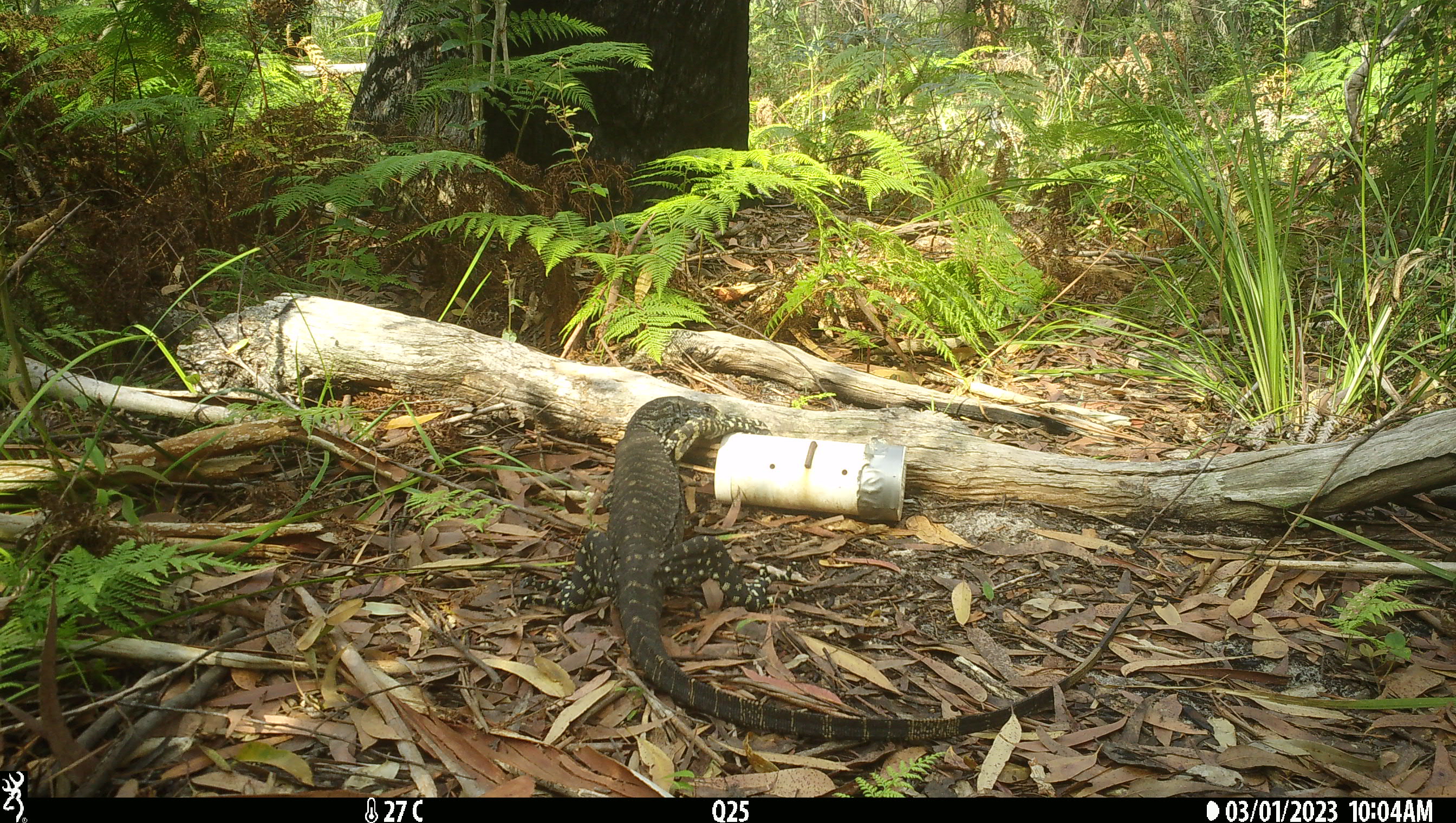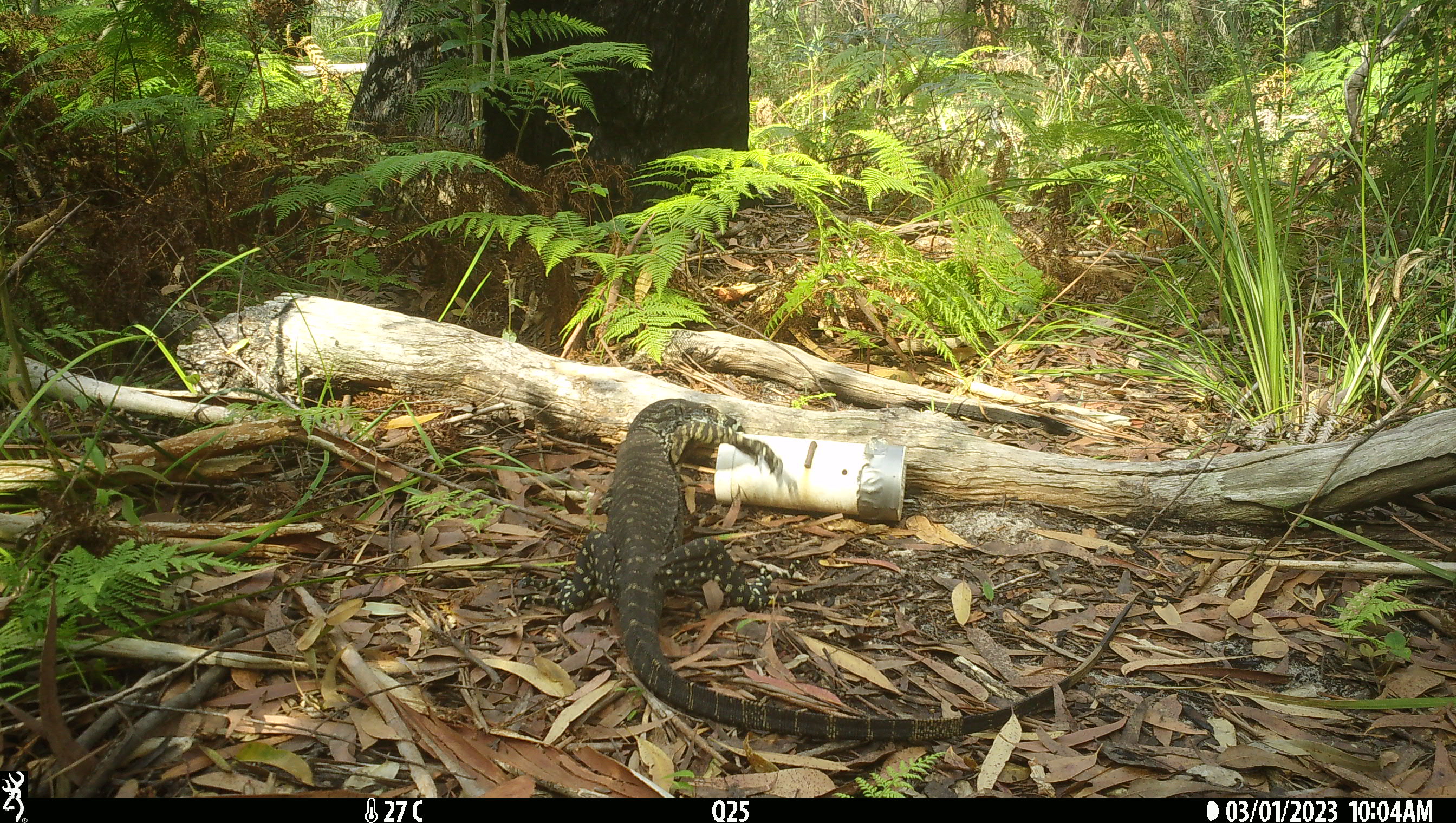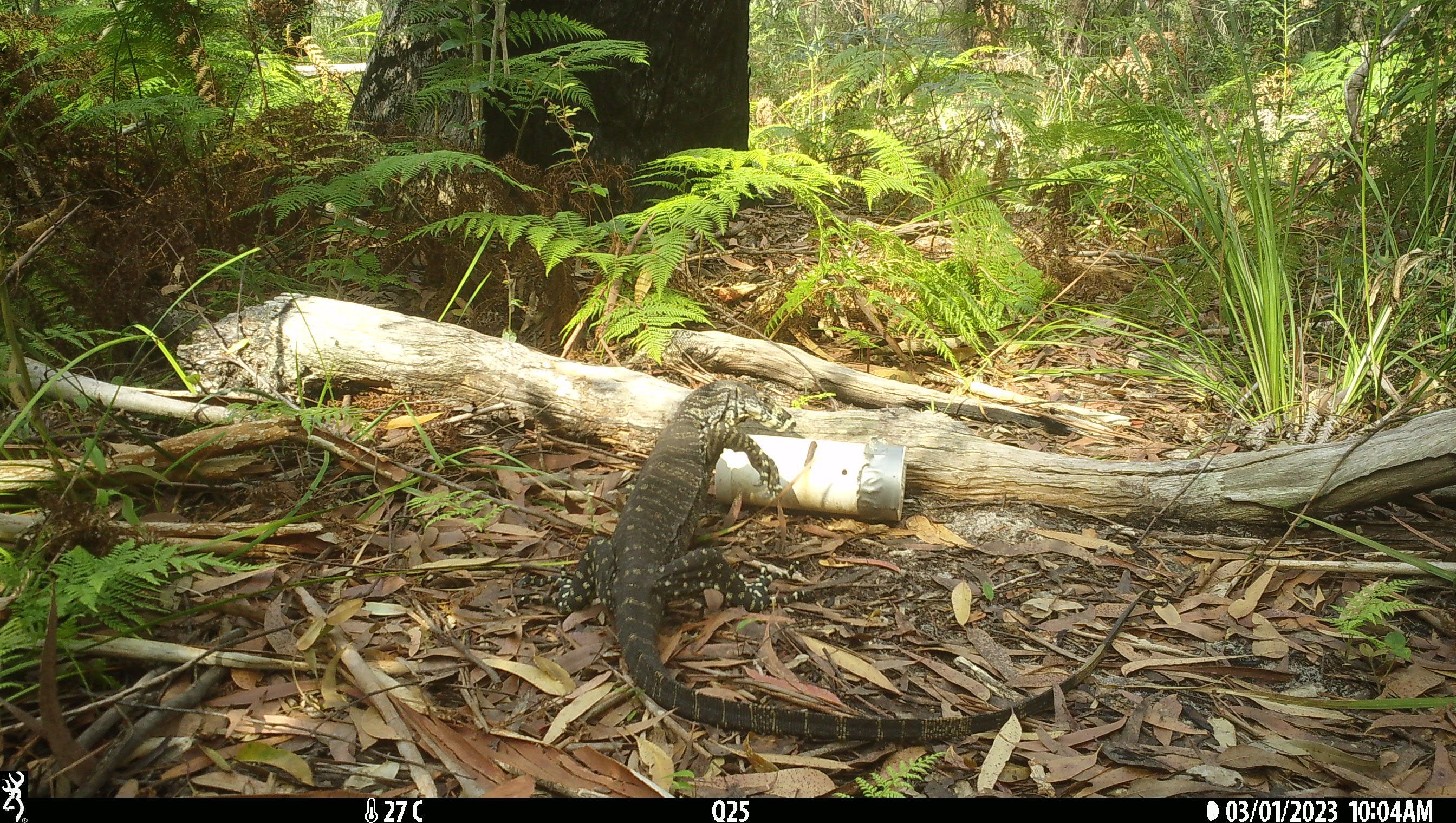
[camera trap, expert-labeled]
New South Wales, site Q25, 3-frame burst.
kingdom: Animalia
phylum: Chordata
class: Reptilia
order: Squamata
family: Varanidae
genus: Varanus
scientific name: Varanus varius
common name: lace monitor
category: goanna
Goanna (lace monitor) (Varanus varius).